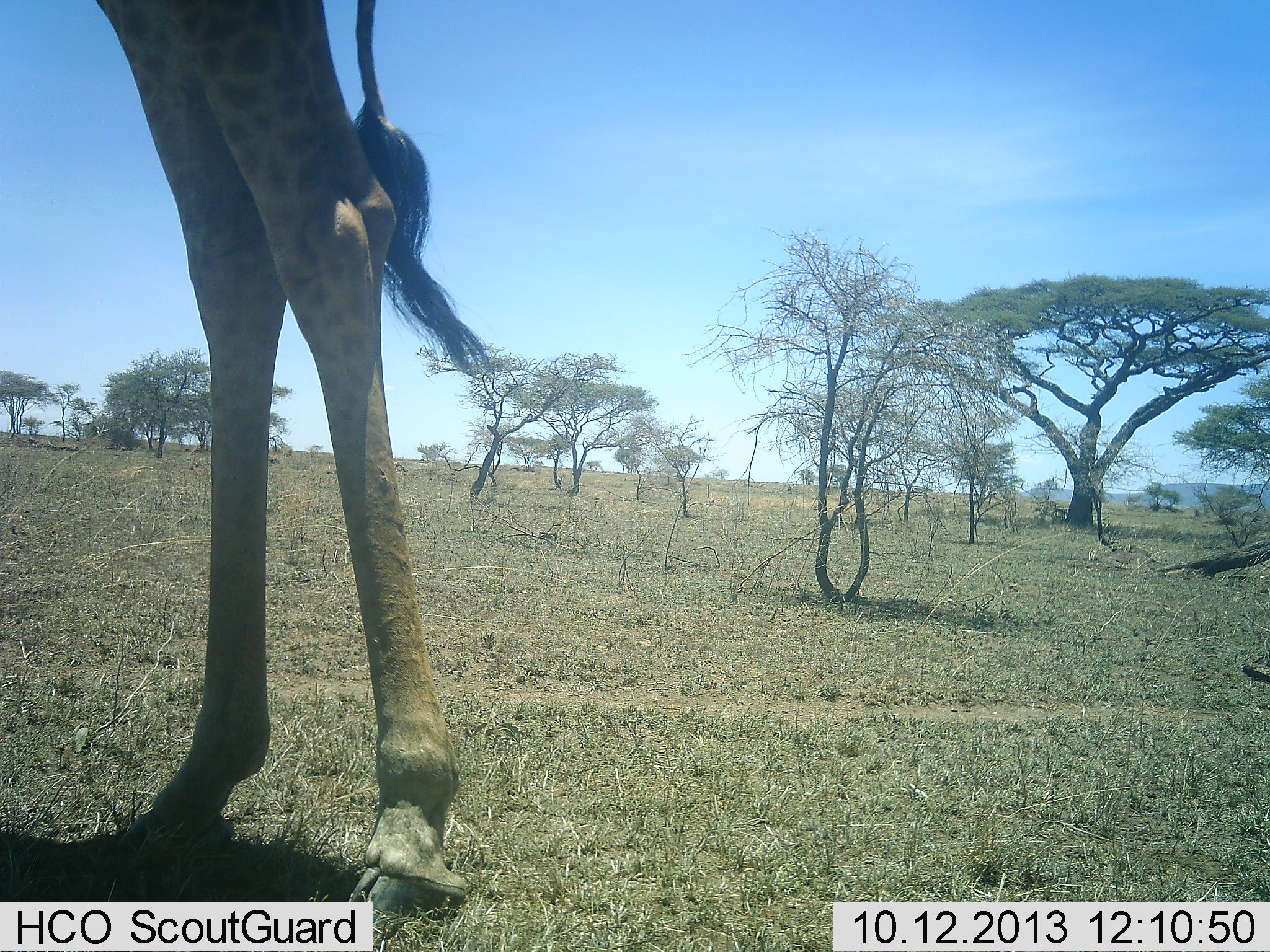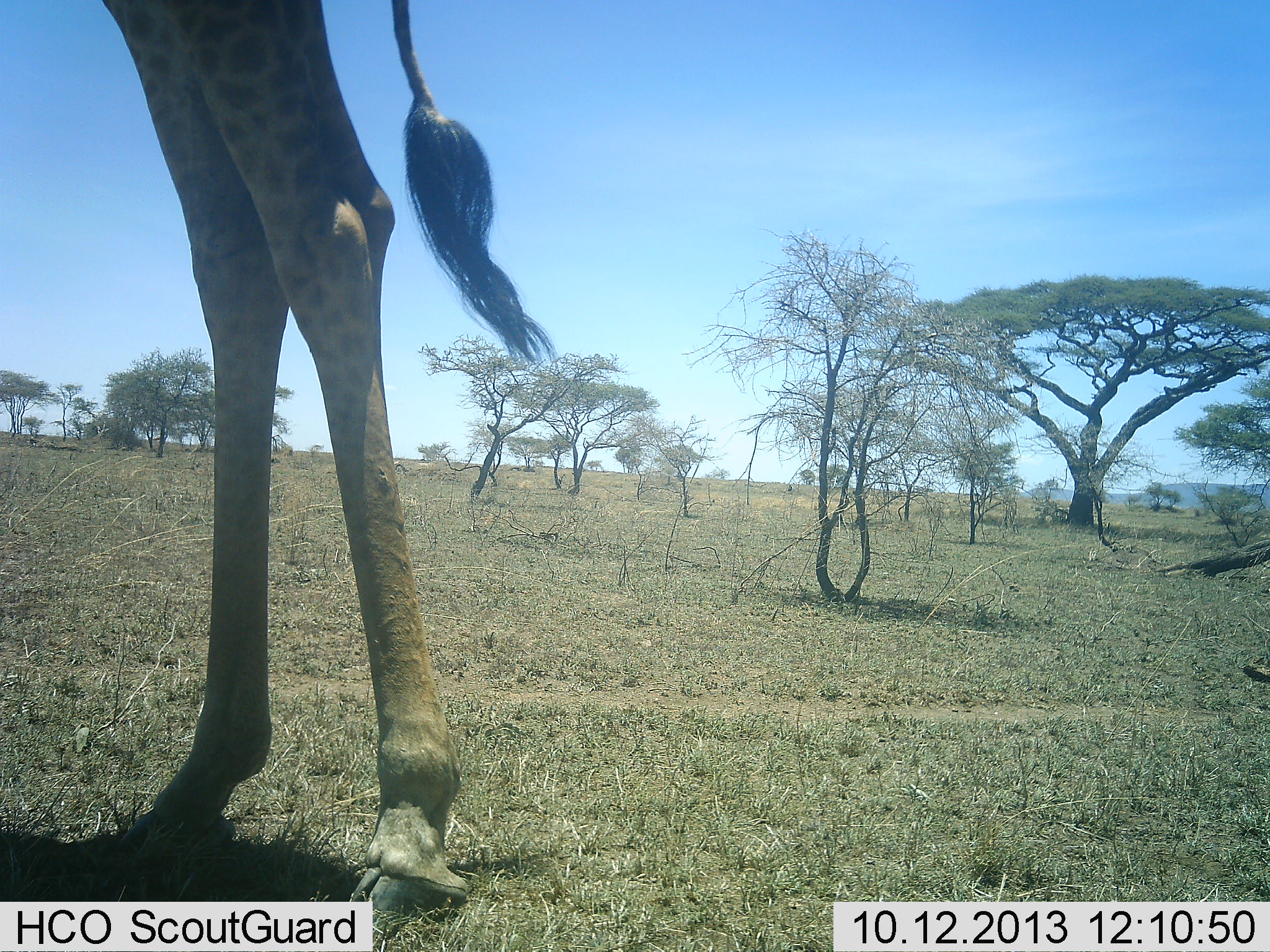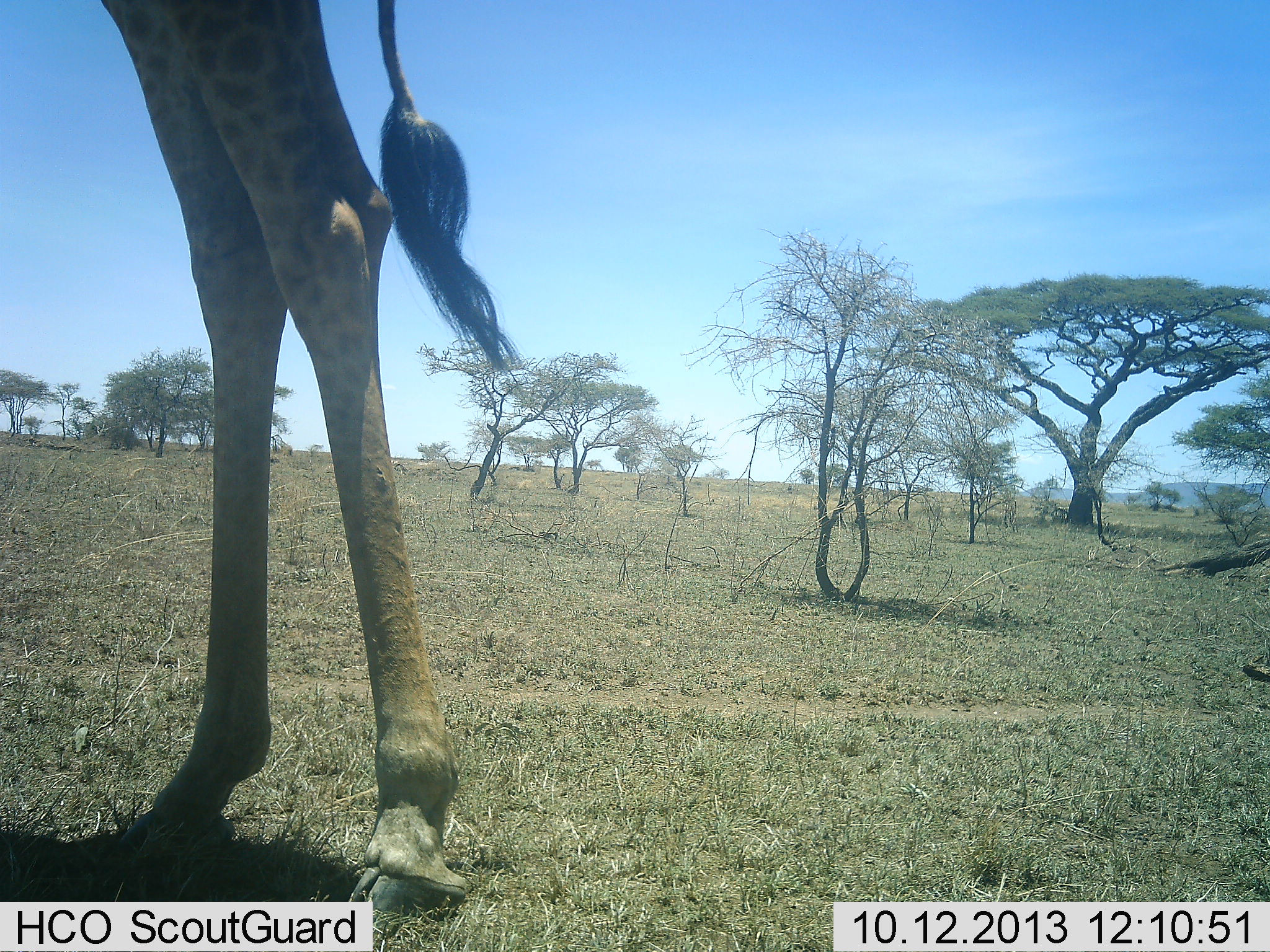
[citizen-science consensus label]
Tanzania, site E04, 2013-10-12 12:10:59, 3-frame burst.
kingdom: Animalia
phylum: Chordata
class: Mammalia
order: Artiodactyla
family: Giraffidae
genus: Giraffa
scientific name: Giraffa camelopardalis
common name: giraffe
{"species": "giraffe (Giraffa camelopardalis)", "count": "1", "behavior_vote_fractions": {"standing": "100%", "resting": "0%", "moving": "0%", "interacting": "0%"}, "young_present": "0%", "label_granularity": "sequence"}